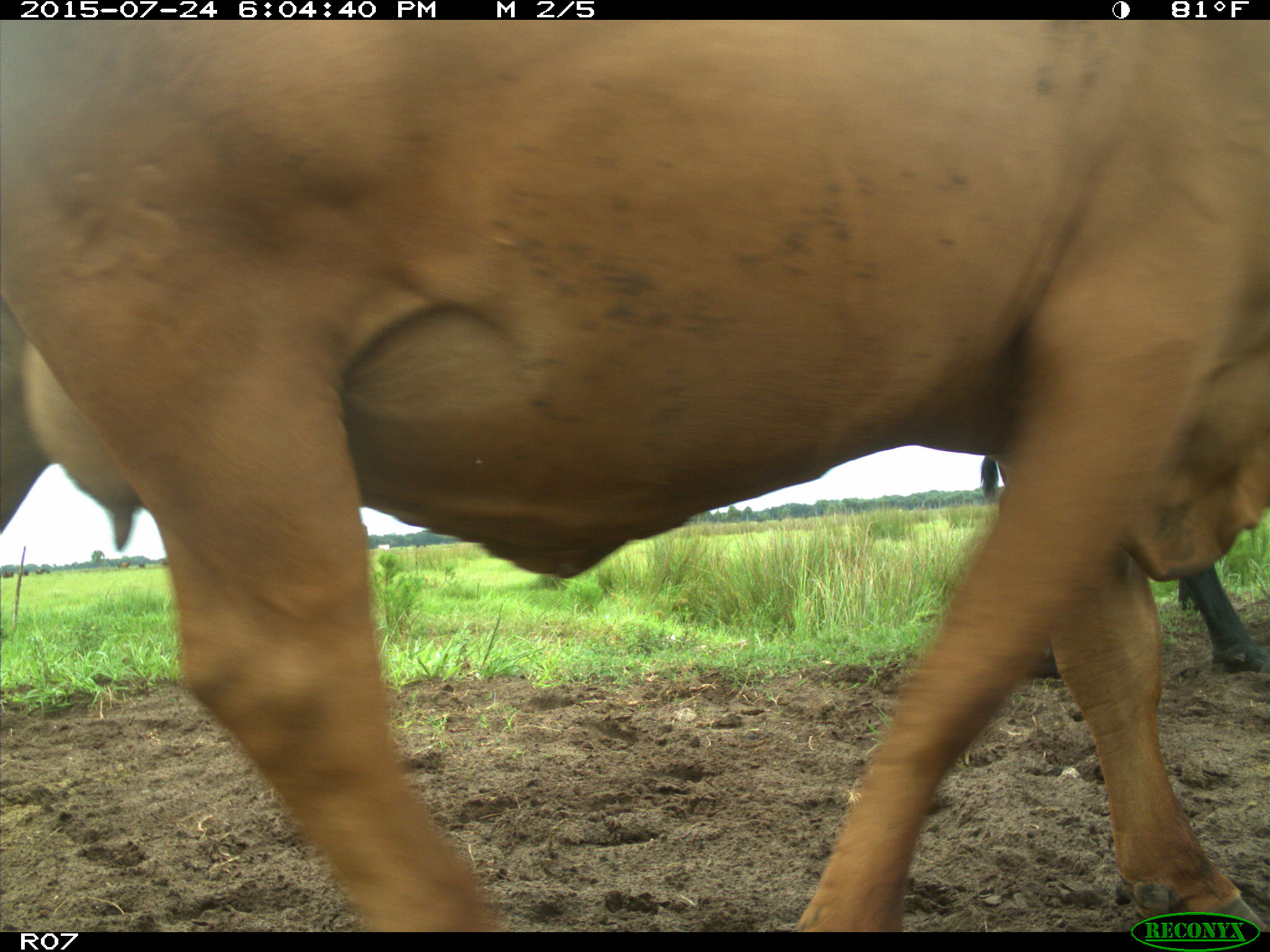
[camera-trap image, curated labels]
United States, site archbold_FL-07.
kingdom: Animalia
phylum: Chordata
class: Mammalia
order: Artiodactyla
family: Bovidae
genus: Bos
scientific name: Bos taurus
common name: domestic cow